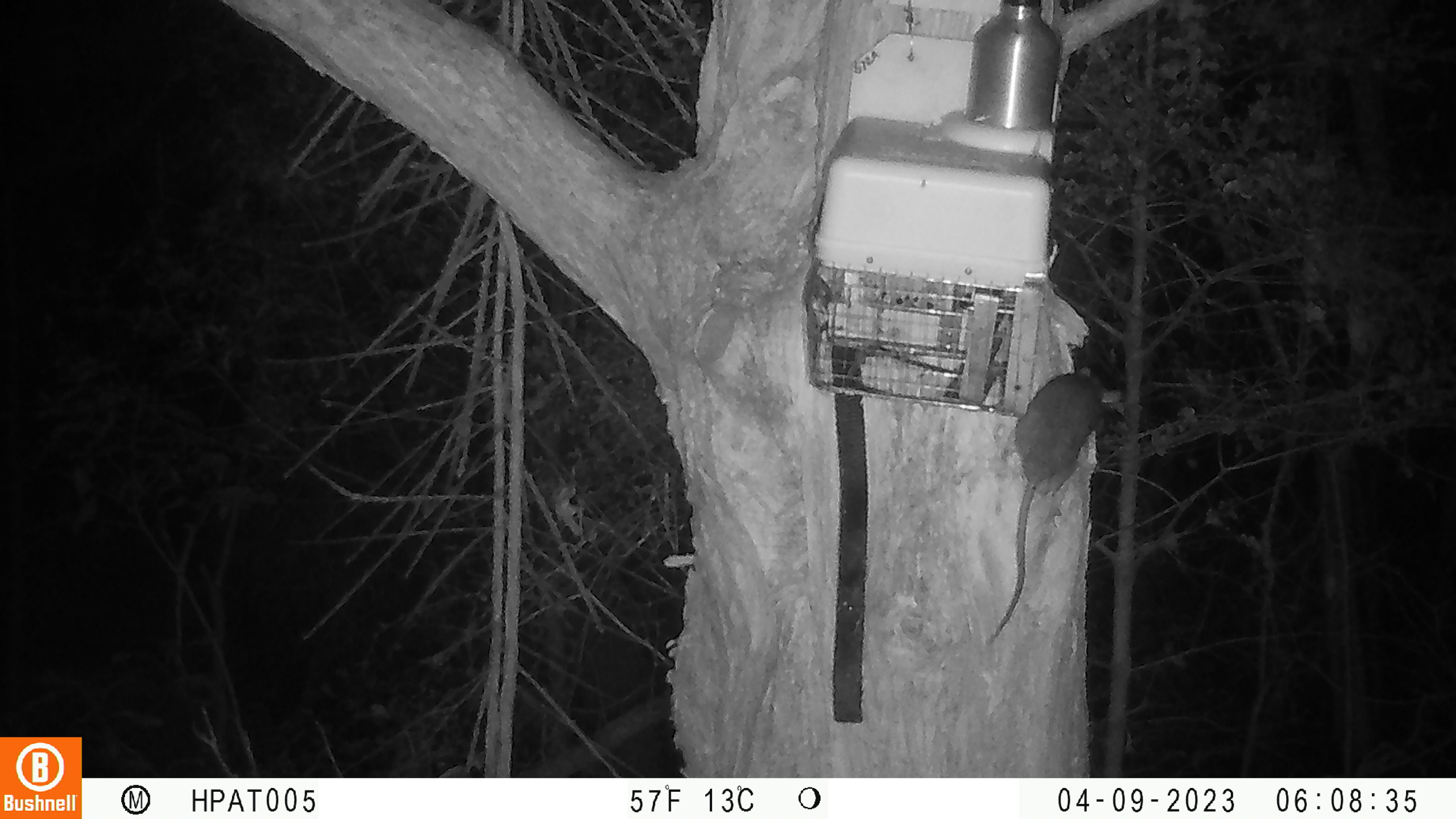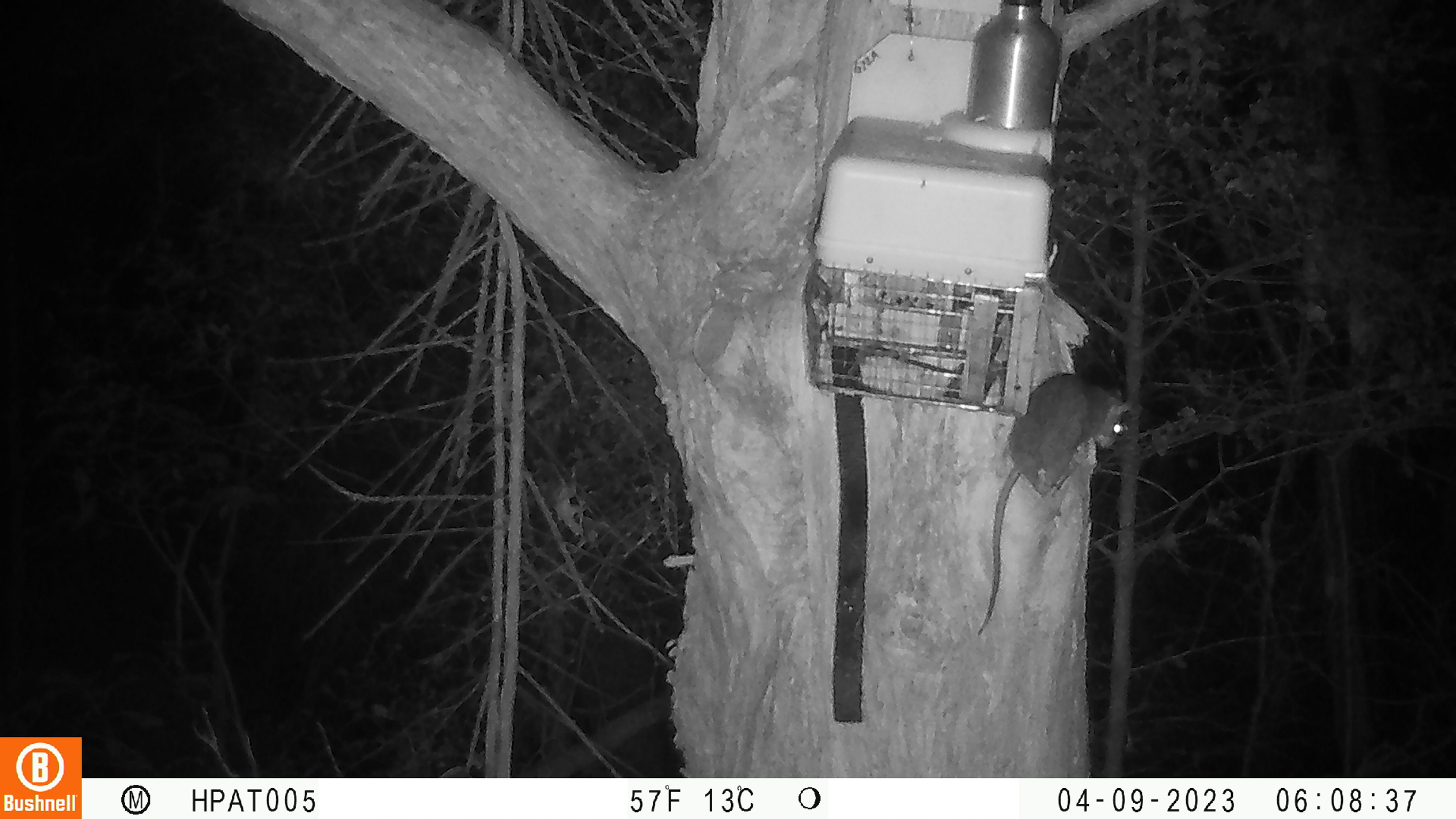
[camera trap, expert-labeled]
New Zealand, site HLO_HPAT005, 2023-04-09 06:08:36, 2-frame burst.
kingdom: Animalia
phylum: Chordata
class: Mammalia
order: Rodentia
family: Muridae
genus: Rattus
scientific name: Rattus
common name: rat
Rat (Rattus).